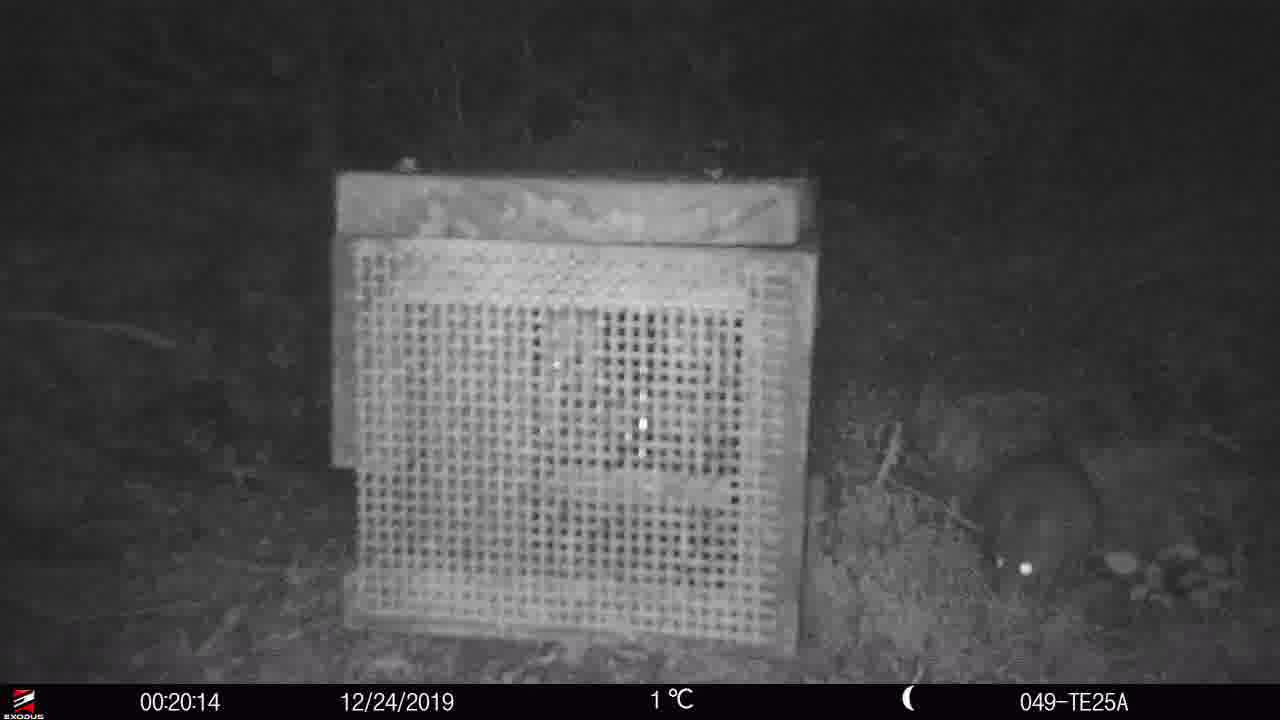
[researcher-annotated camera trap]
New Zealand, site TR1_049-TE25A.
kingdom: Animalia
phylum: Chordata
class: Mammalia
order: Rodentia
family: Muridae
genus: Mus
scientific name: Mus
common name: mouse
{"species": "mouse (Mus)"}